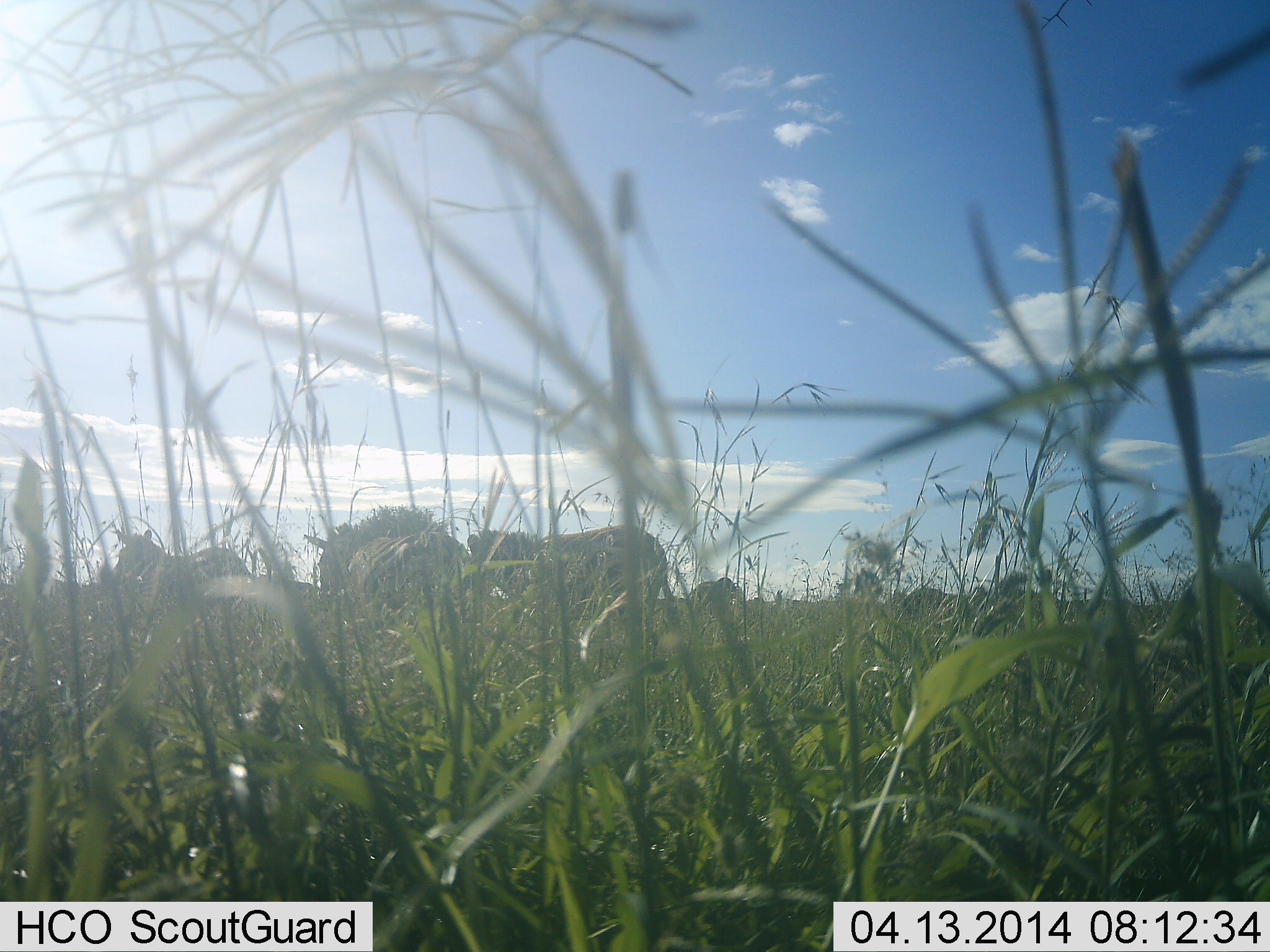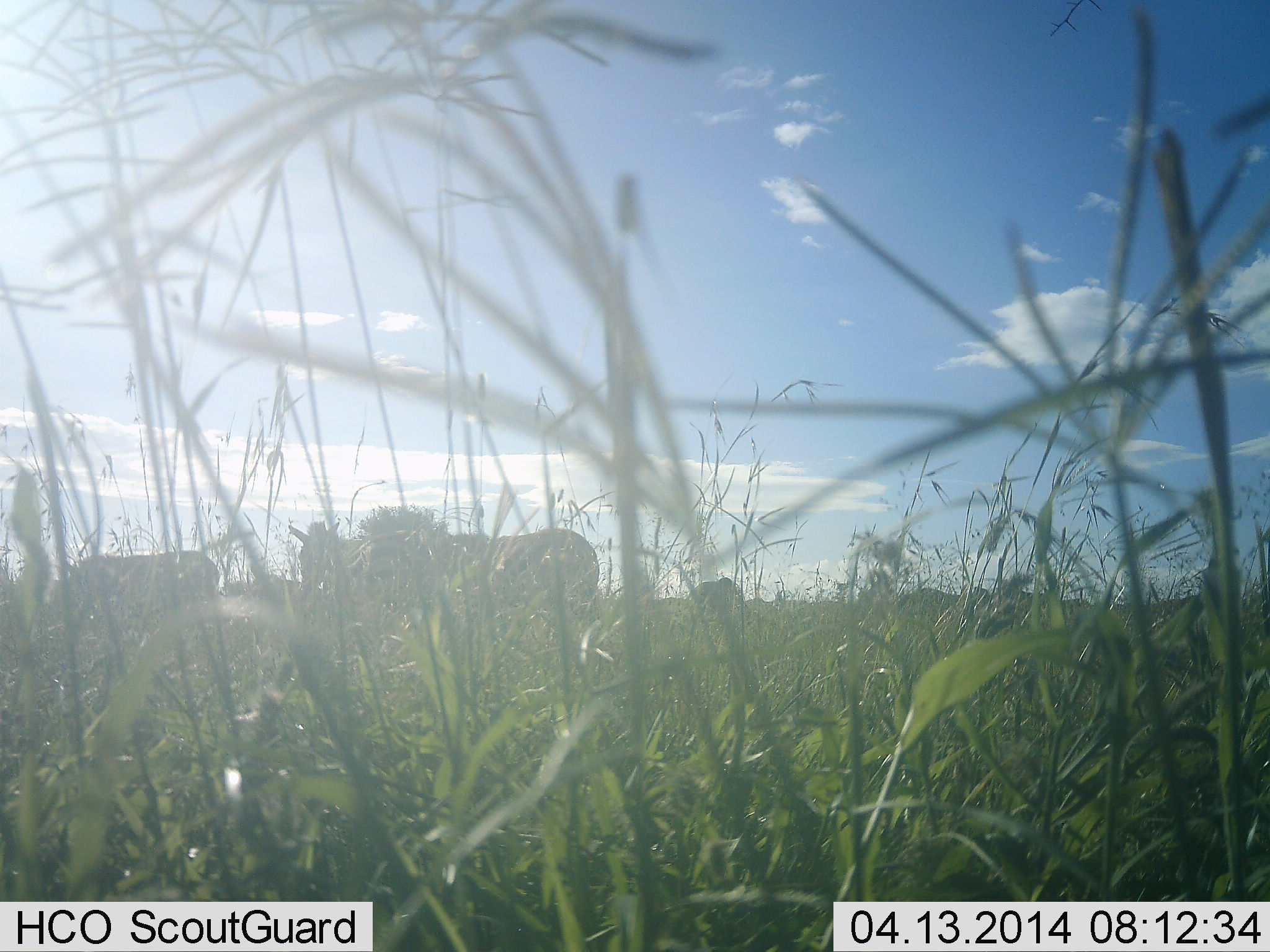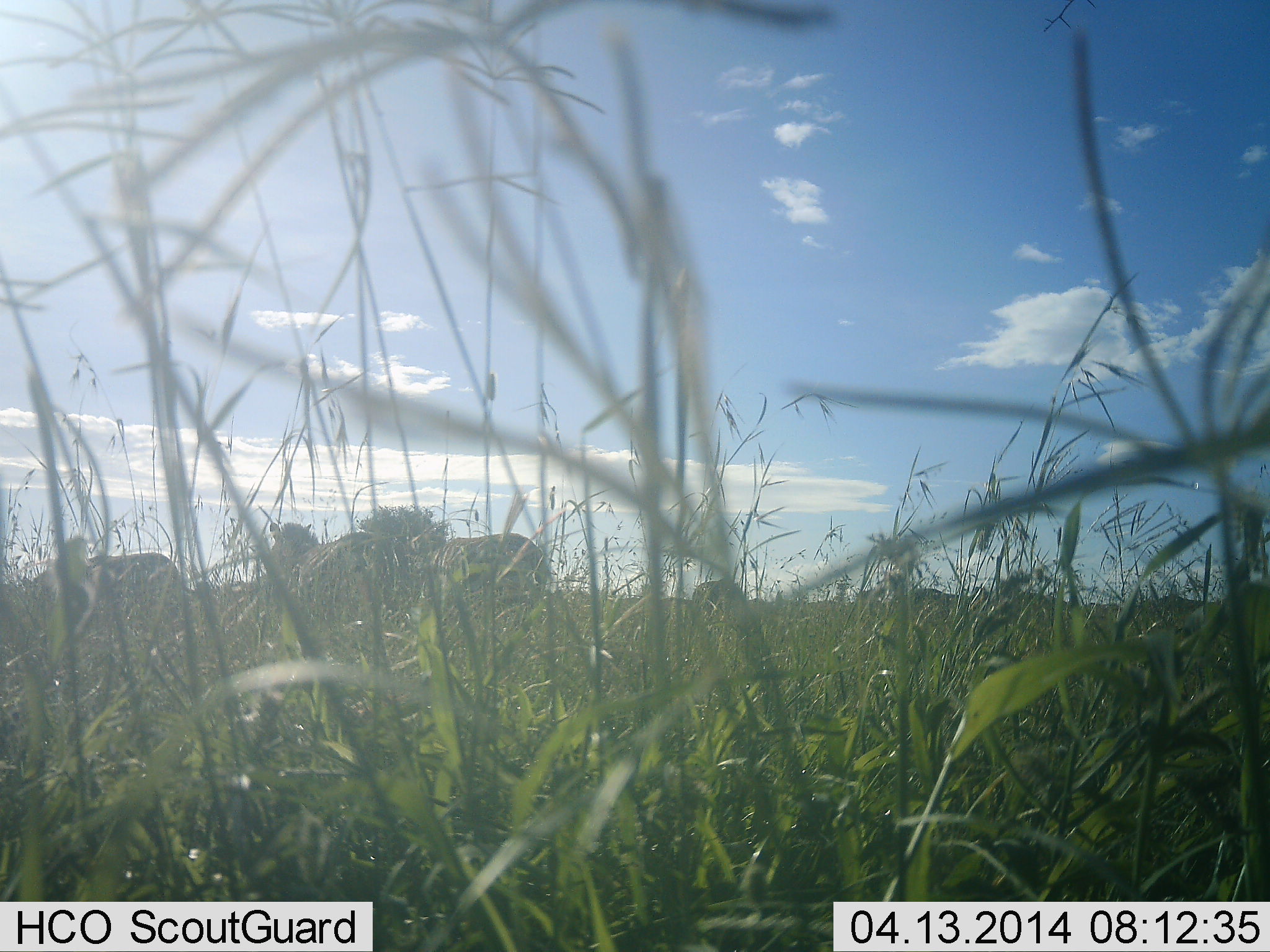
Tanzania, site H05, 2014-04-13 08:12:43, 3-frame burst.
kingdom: Animalia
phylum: Chordata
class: Mammalia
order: Perissodactyla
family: Equidae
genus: Equus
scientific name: Equus quagga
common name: plains zebra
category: zebra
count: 3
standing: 36%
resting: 9%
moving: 73%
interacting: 0%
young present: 0%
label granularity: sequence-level